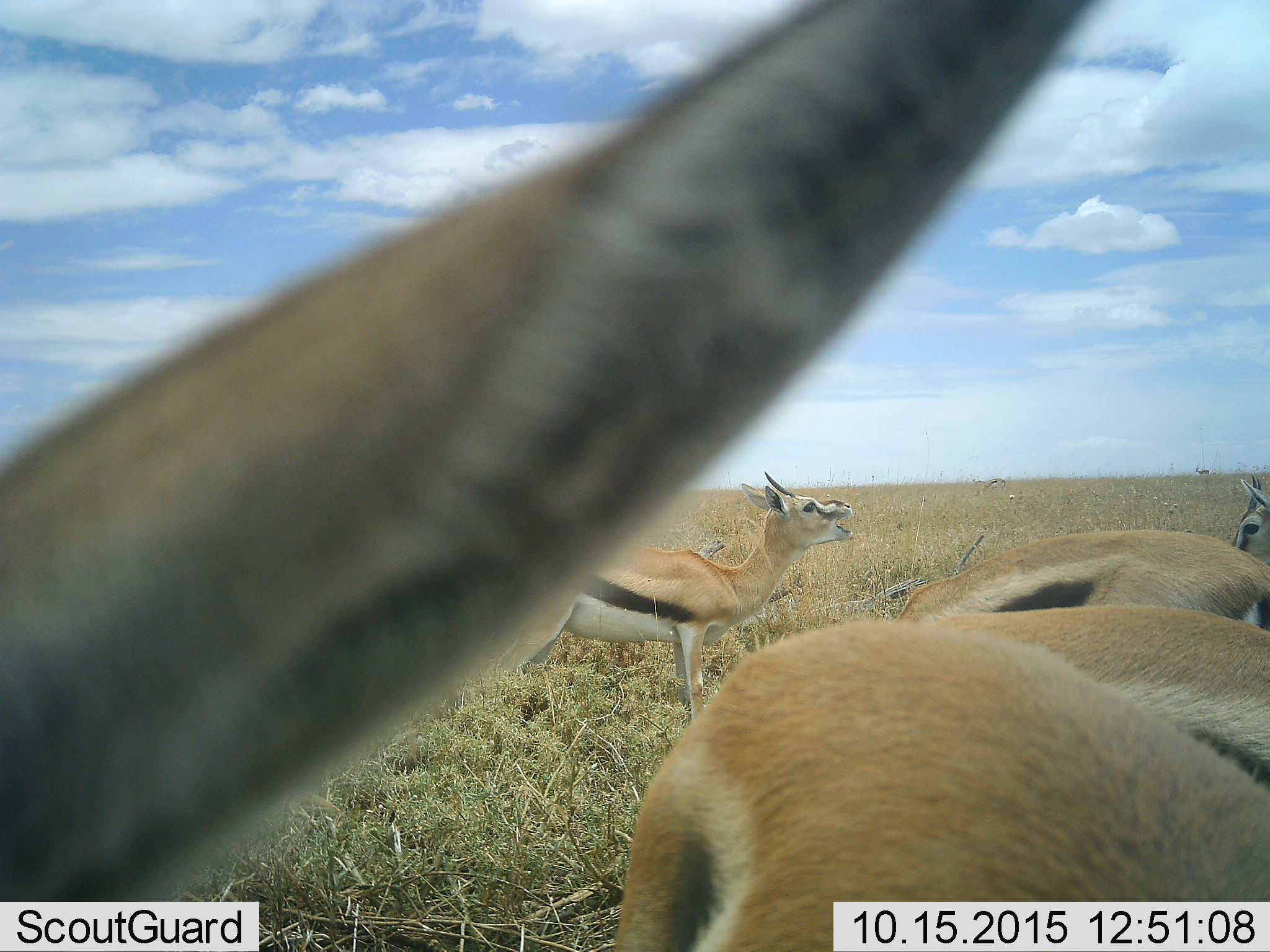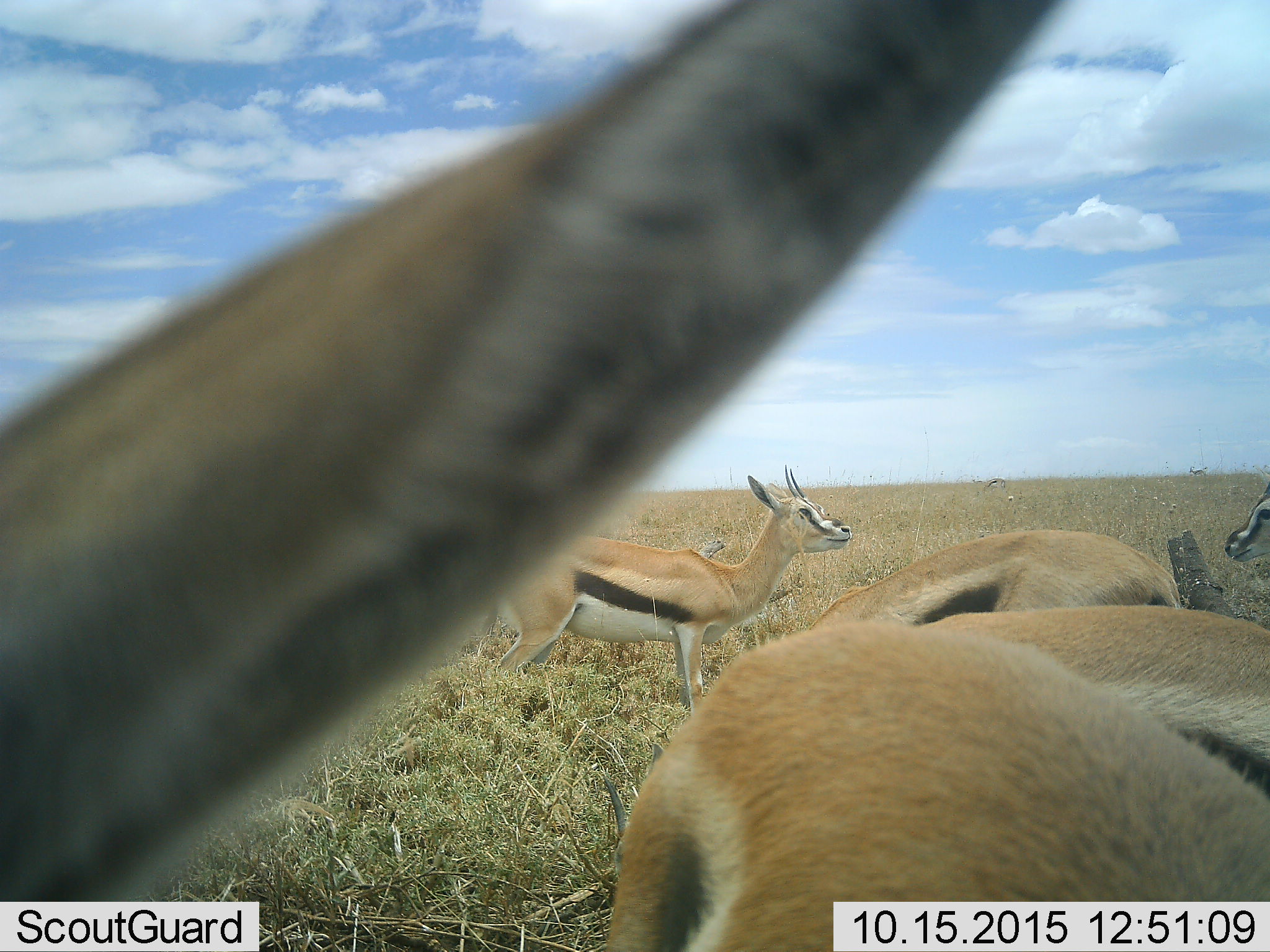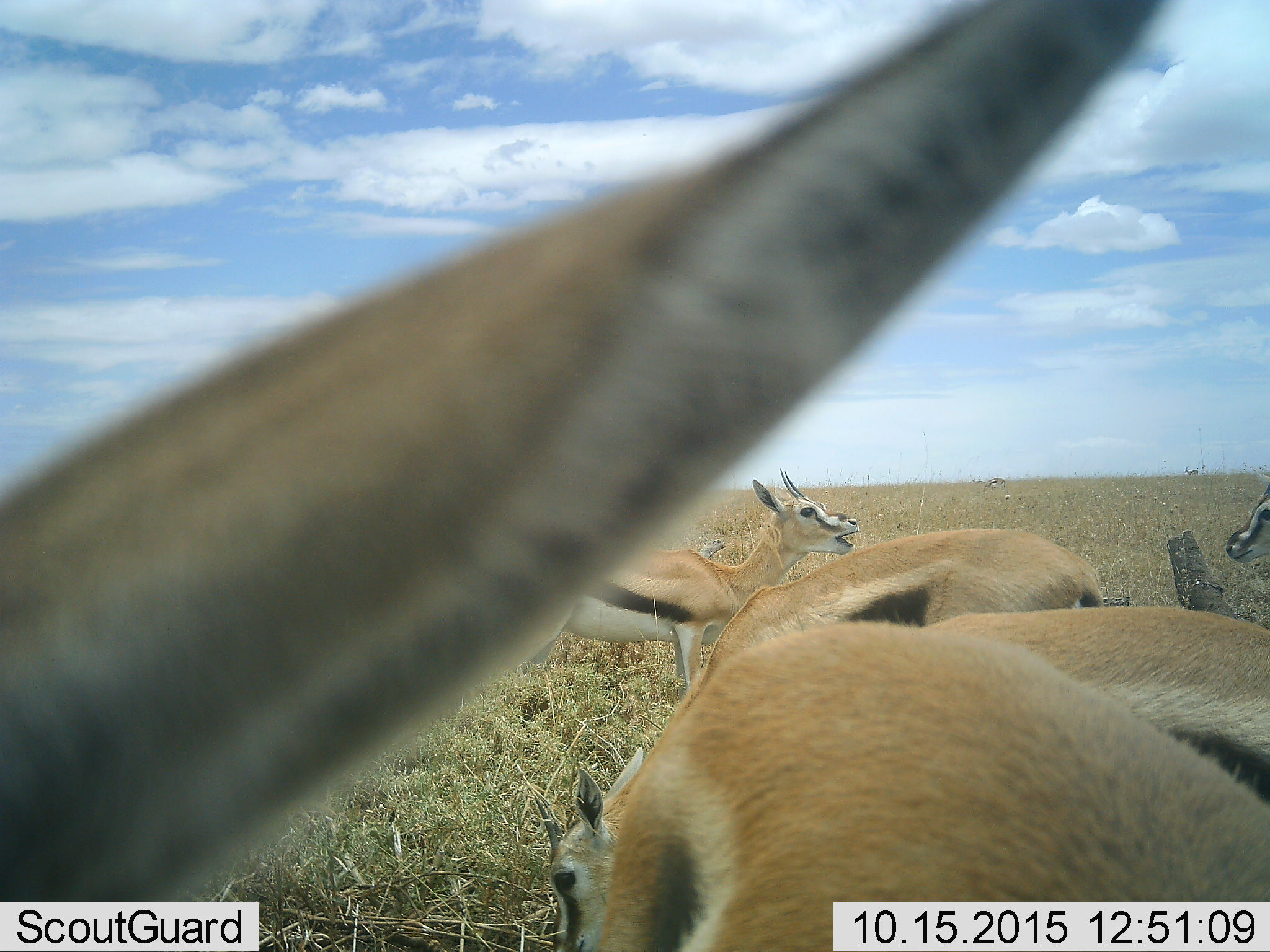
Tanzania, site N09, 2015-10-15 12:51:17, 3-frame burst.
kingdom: Animalia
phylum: Chordata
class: Mammalia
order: Artiodactyla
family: Bovidae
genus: Eudorcas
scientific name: Eudorcas thomsonii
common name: thomson's gazelle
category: gazellethomsons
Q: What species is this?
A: Gazellethomsons (thomson's gazelle) (Eudorcas thomsonii).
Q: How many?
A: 6.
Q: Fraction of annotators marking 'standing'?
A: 88%.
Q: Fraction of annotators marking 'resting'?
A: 0%.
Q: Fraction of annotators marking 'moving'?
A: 38%.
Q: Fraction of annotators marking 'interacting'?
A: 25%.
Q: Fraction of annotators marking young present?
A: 0%.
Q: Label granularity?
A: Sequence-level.